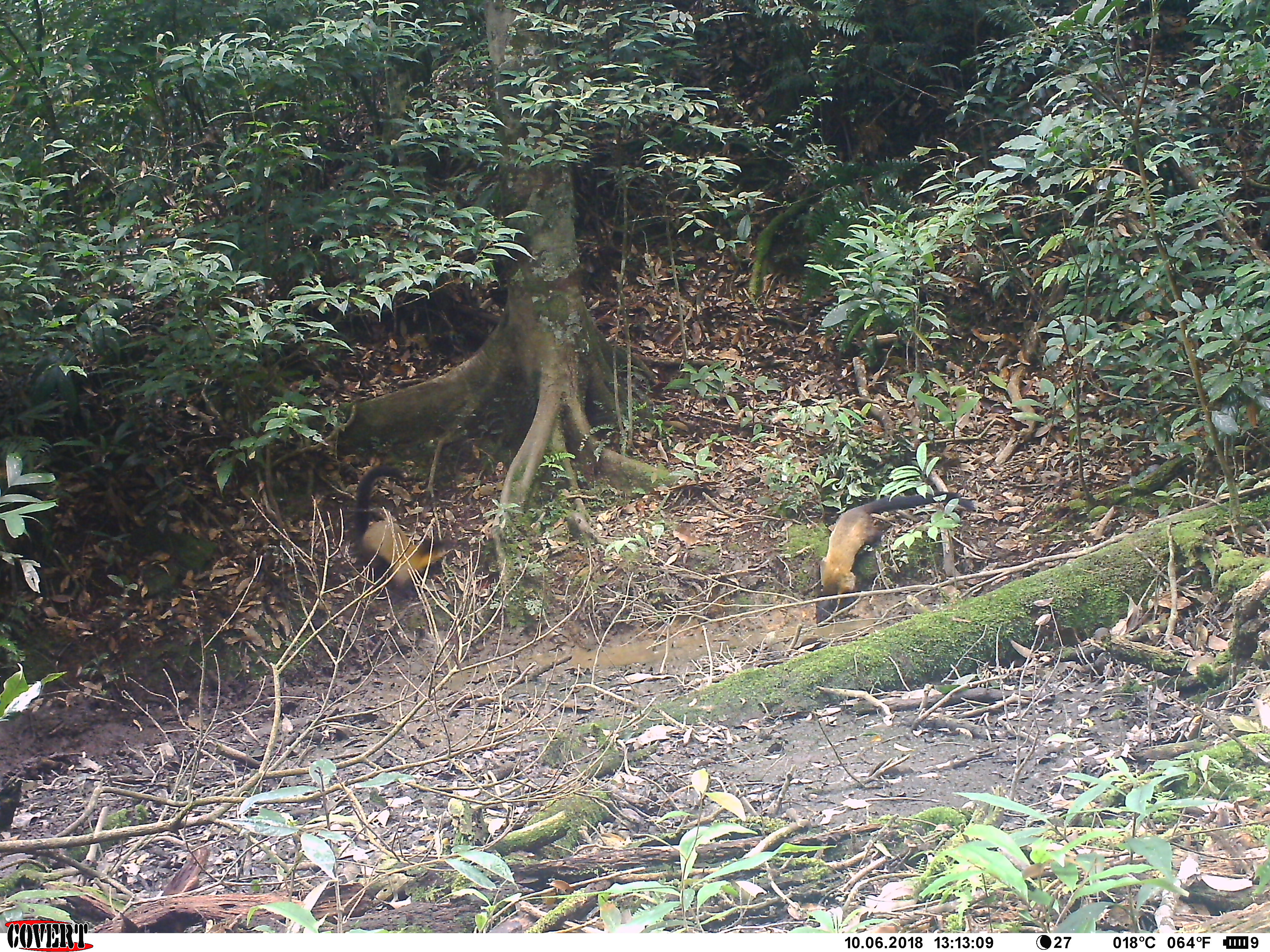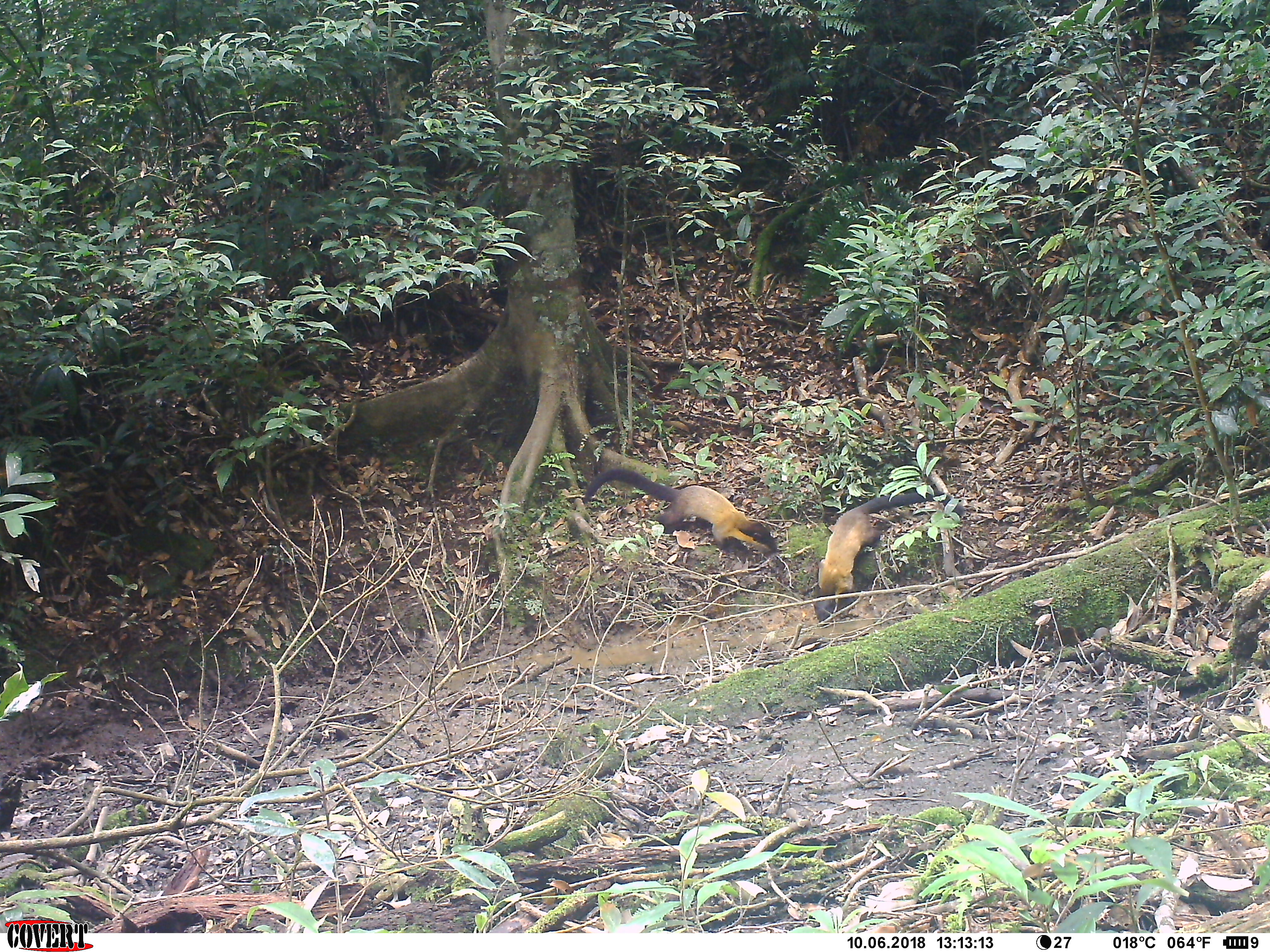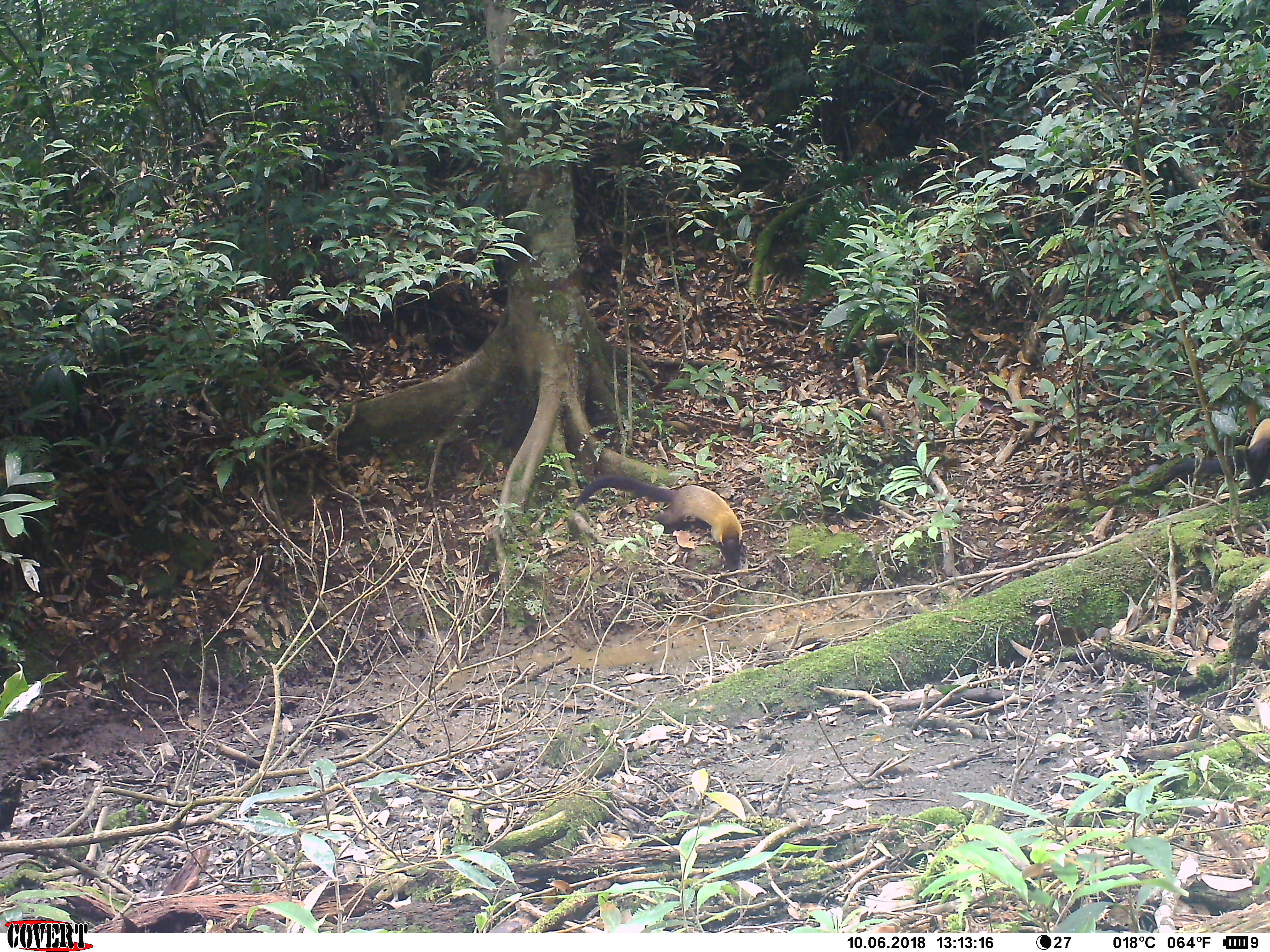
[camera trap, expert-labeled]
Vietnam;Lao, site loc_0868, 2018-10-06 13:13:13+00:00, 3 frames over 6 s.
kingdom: Animalia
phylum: Chordata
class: Mammalia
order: Carnivora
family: Mustelidae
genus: Martes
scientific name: Martes flavigula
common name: yellow-throated marten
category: yellow throated marten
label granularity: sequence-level